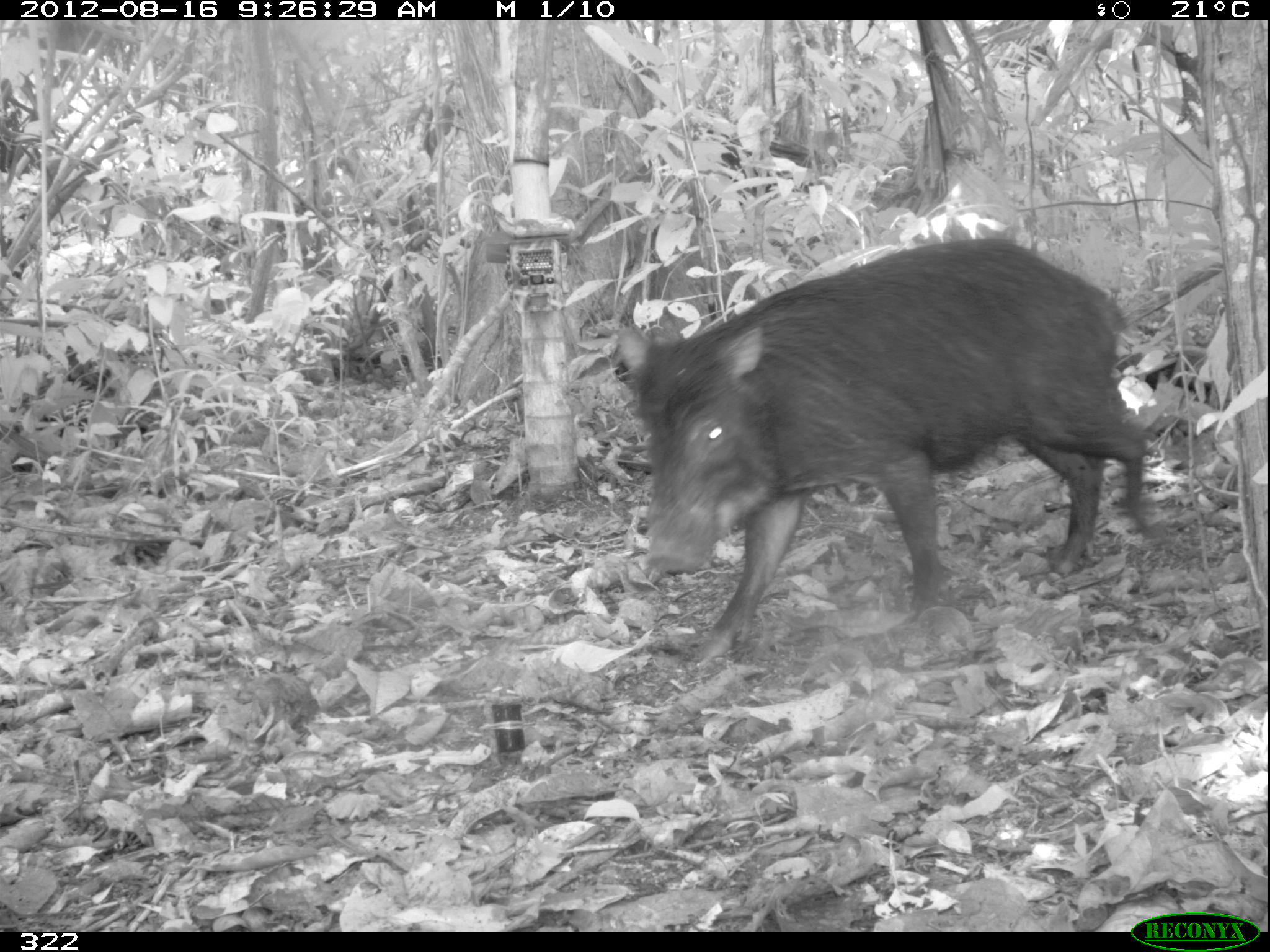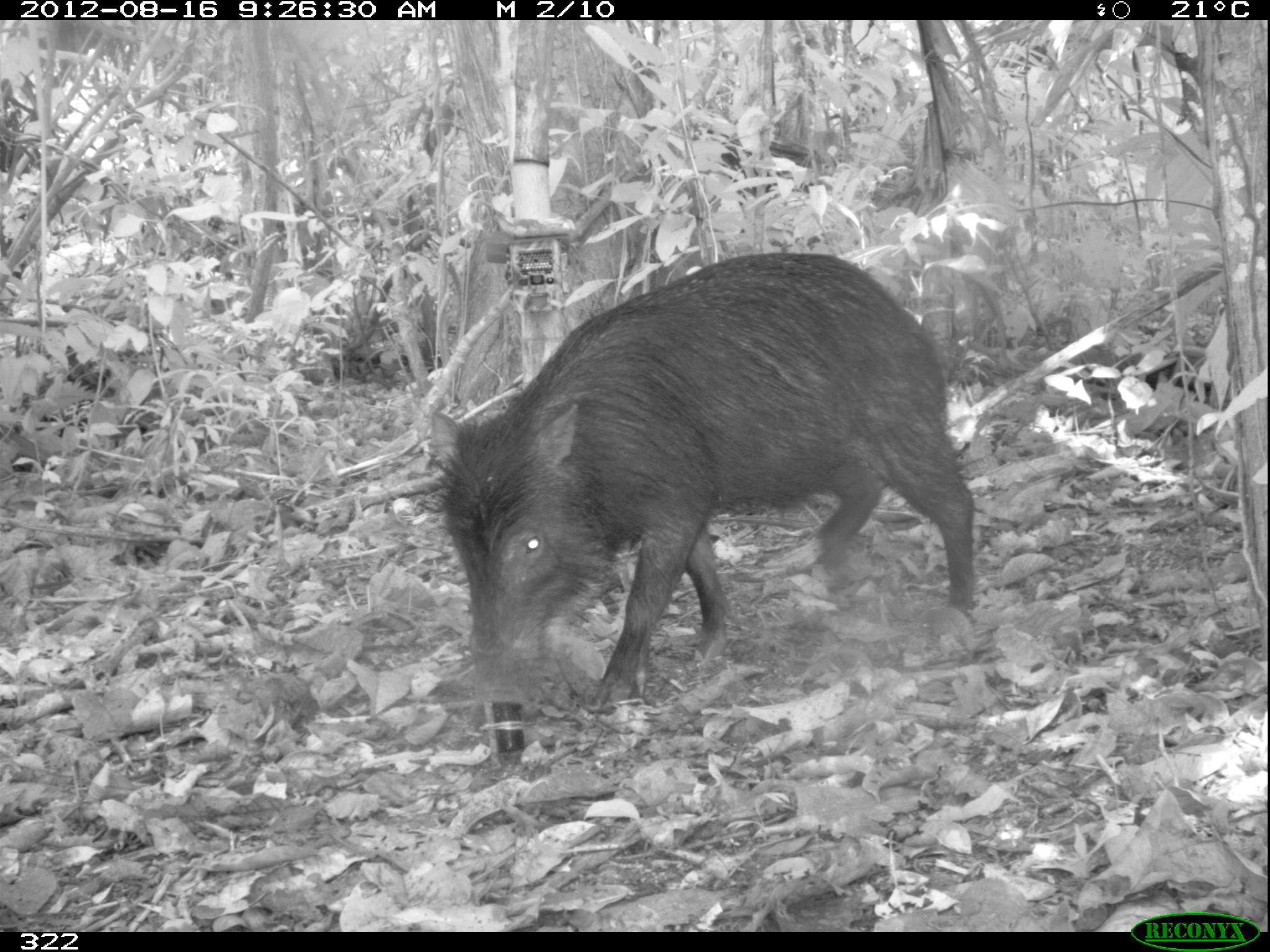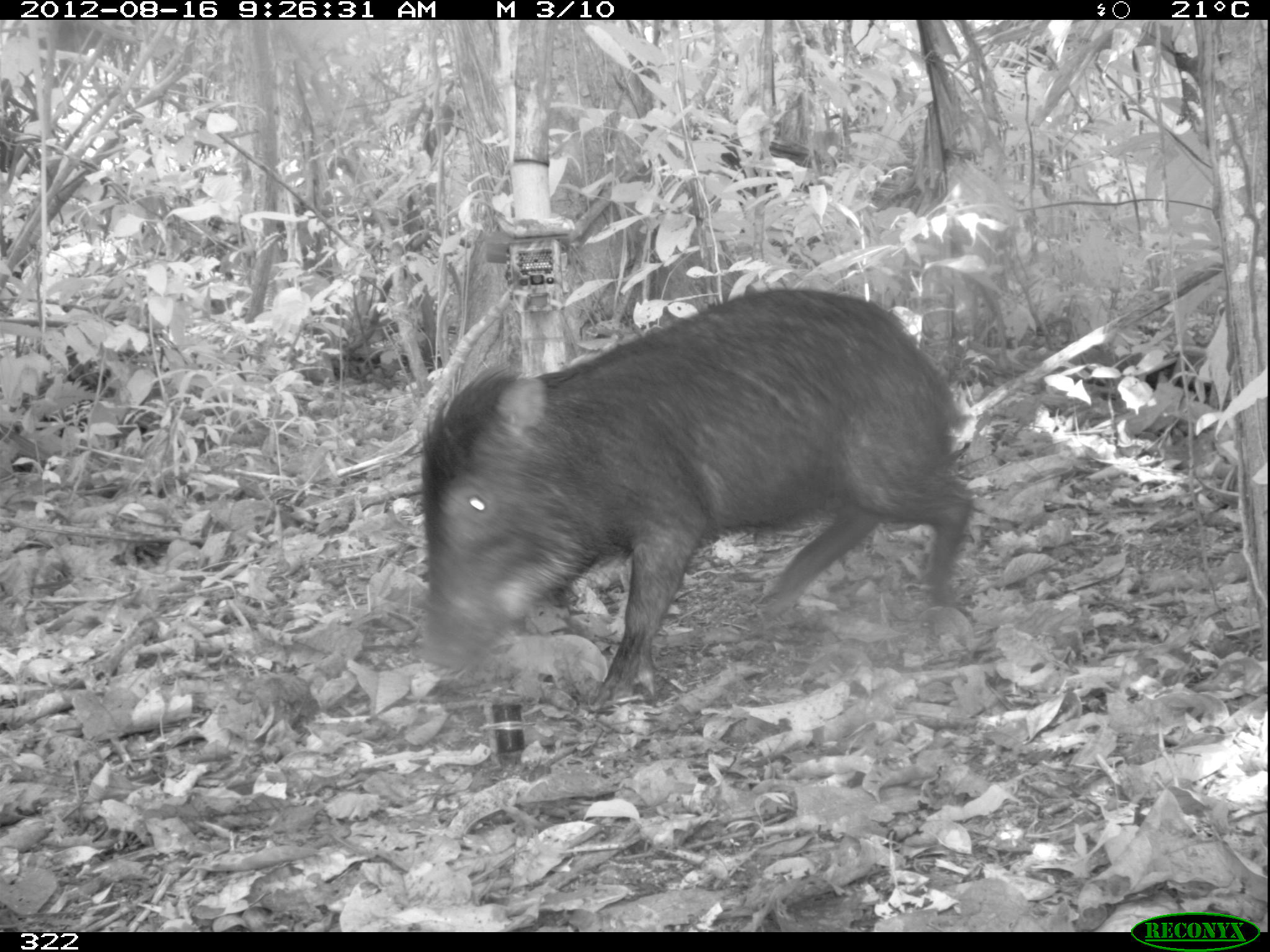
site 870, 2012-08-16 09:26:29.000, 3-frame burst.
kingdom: Animalia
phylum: Chordata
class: Mammalia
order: Artiodactyla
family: Tayassuidae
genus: Tayassu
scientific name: Tayassu pecari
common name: white-lipped peccary